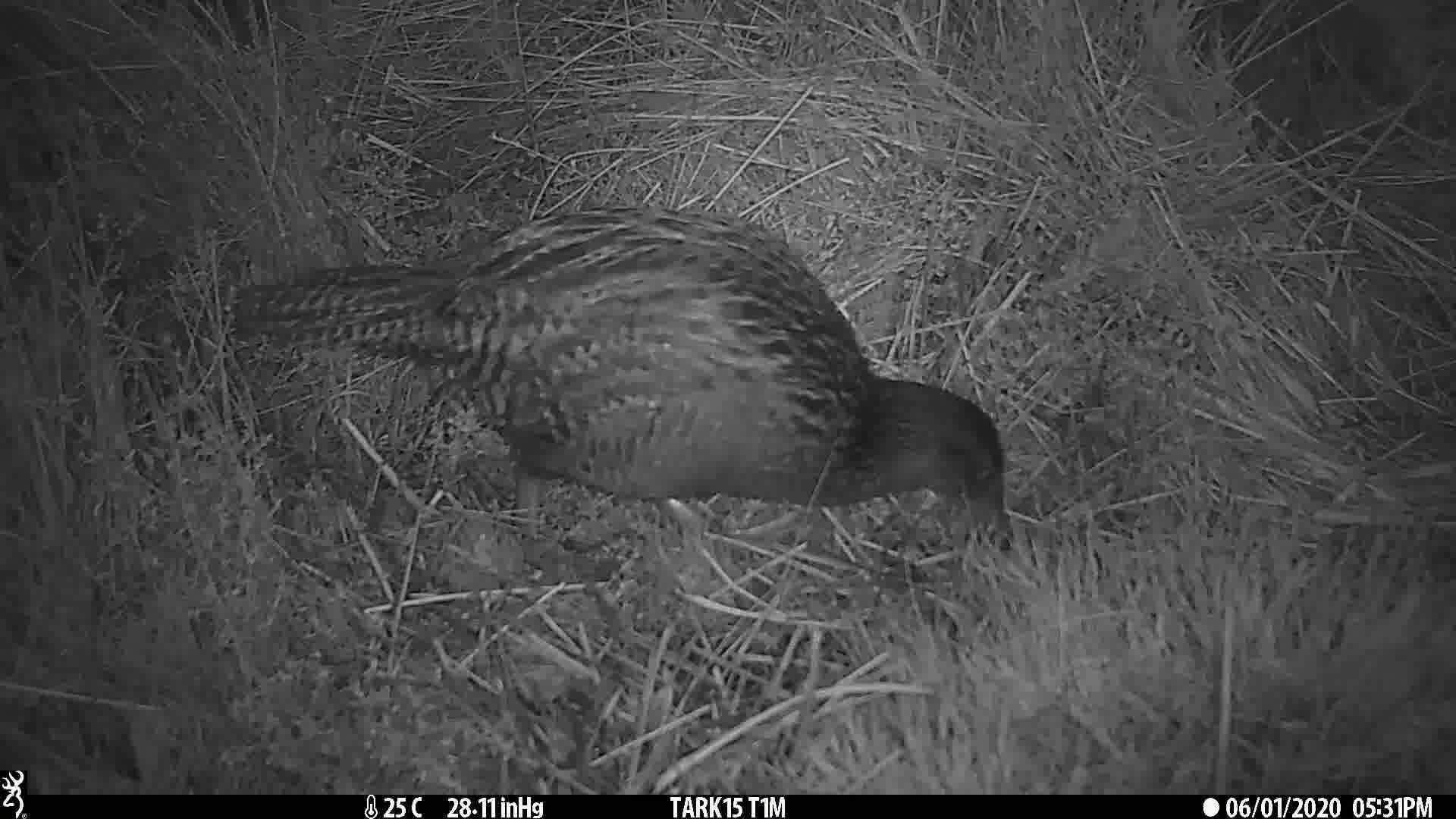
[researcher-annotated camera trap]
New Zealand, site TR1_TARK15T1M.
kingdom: Animalia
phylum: Chordata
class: Aves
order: Gruiformes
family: Rallidae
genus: Gallirallus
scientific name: Gallirallus australis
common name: weka